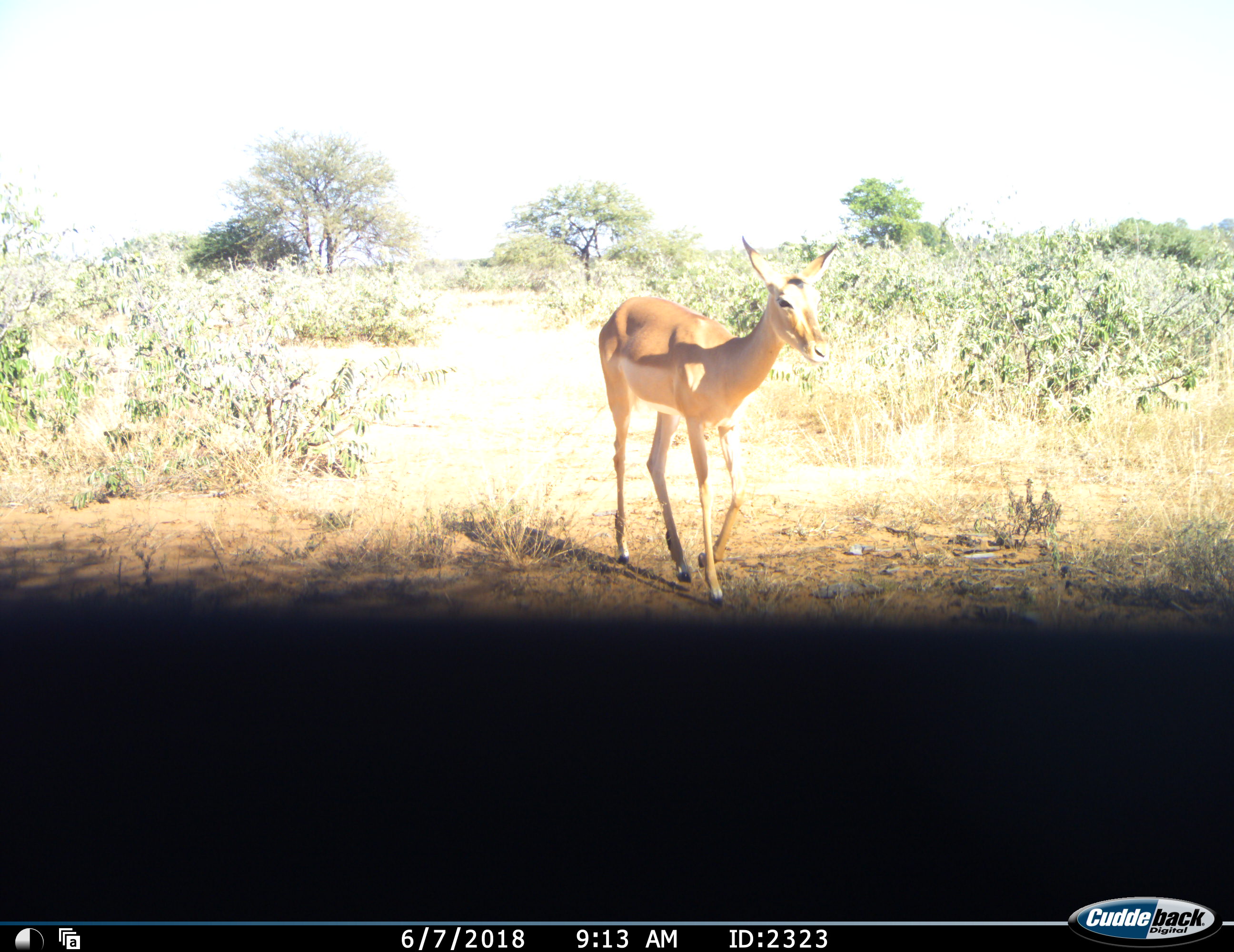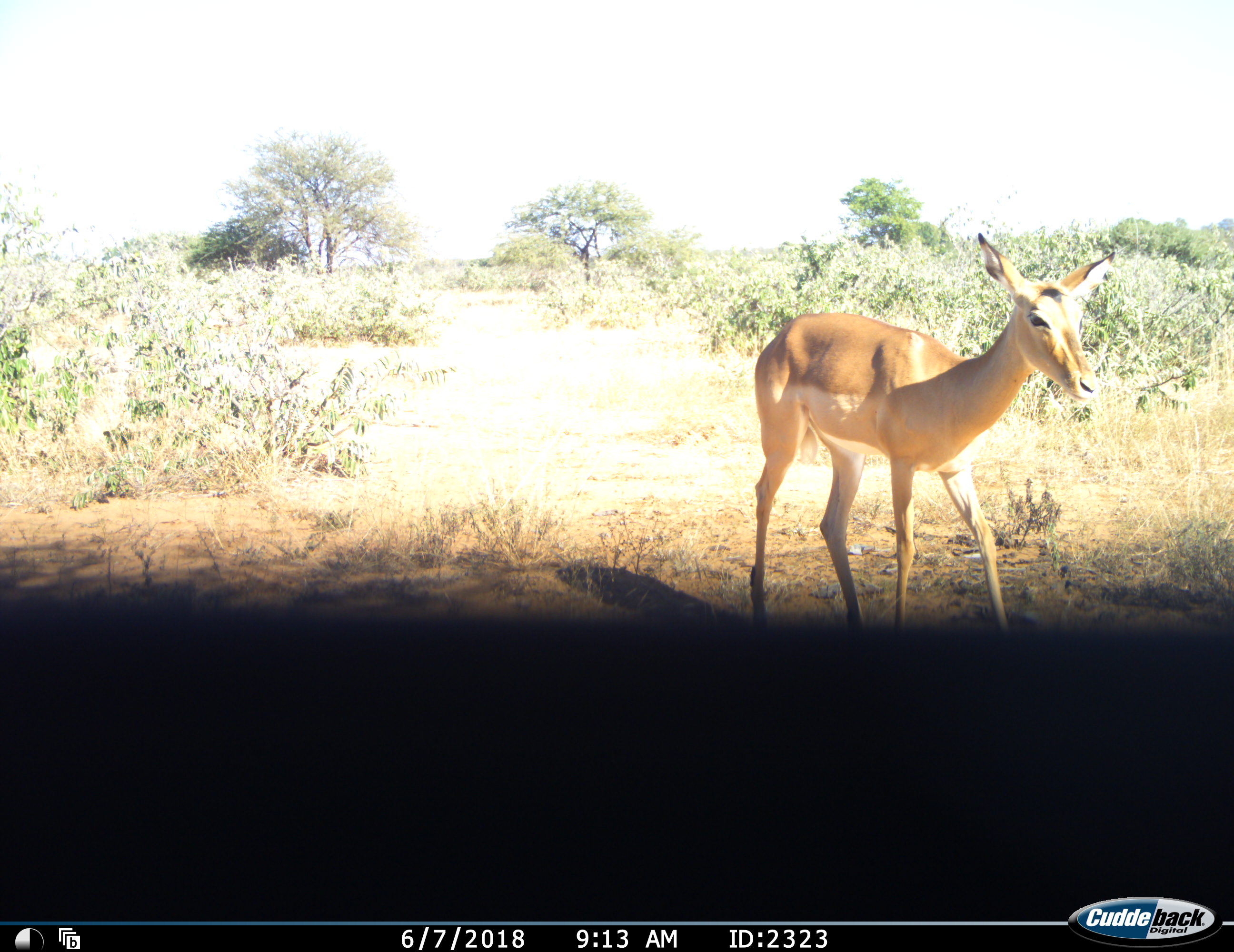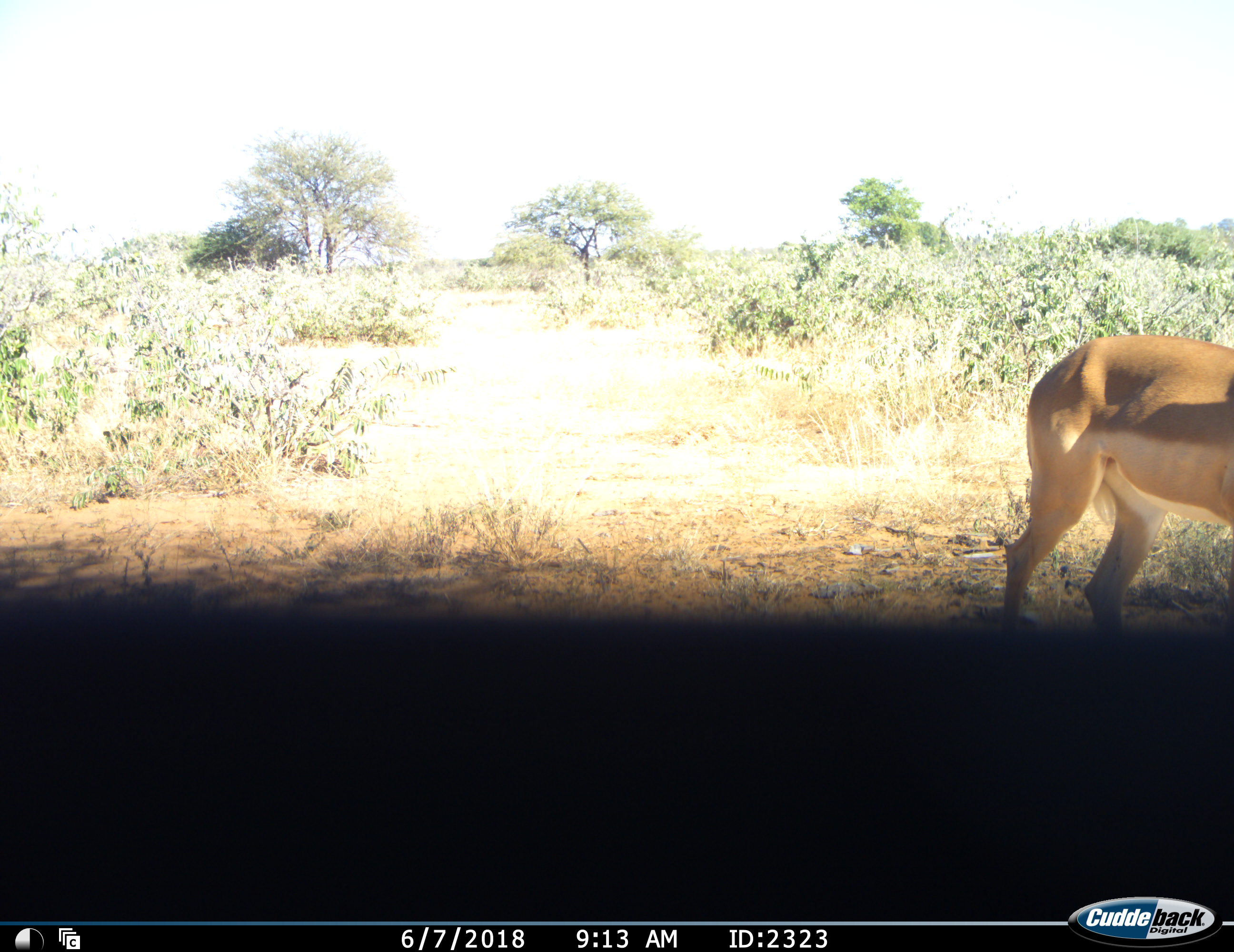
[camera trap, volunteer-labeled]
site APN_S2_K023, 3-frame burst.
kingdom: Animalia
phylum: Chordata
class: Mammalia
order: Artiodactyla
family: Bovidae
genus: Aepyceros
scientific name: Aepyceros melampus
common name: impala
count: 1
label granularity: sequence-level